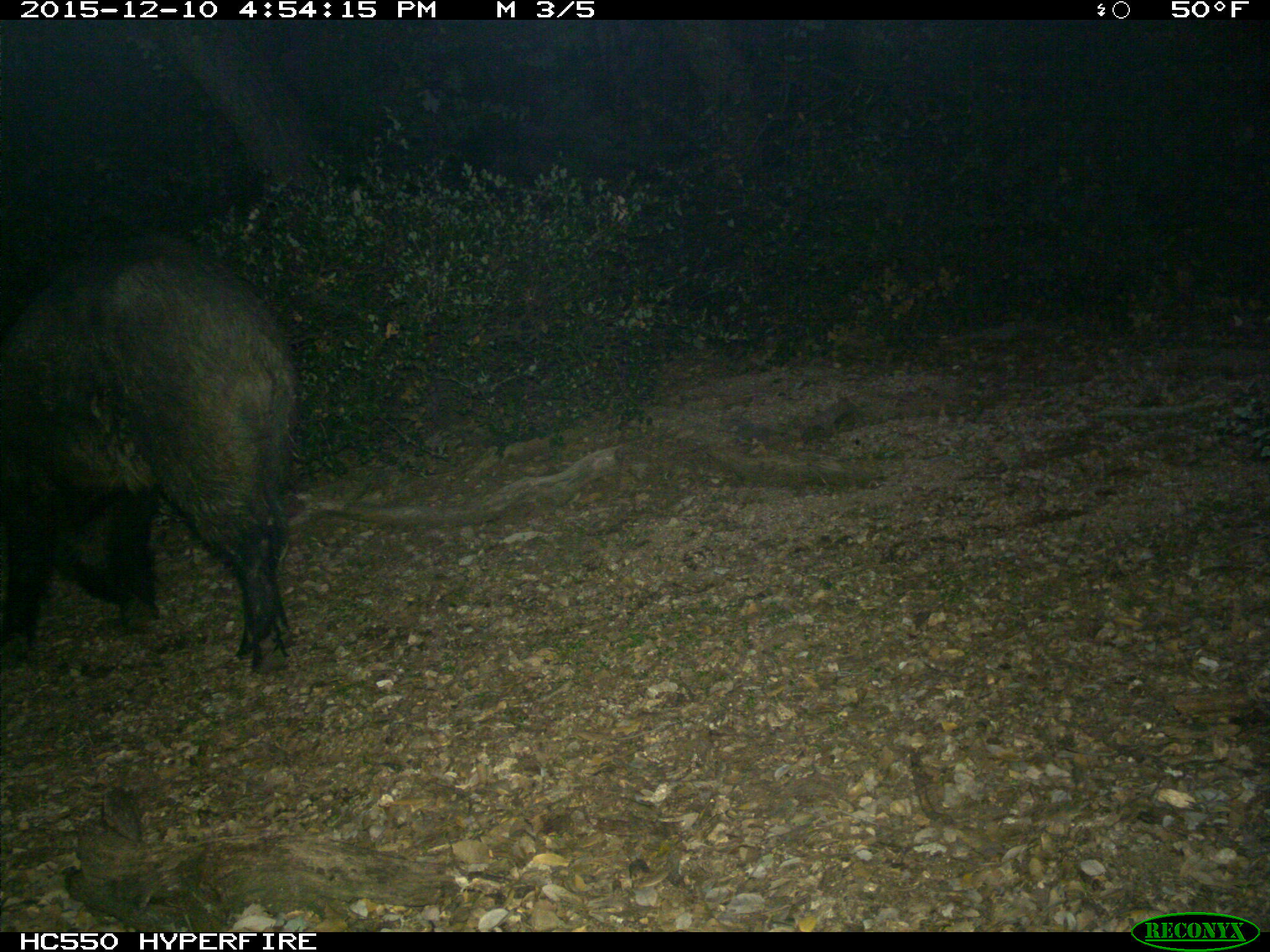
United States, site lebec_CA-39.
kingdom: Animalia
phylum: Chordata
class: Mammalia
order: Artiodactyla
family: Suidae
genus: Sus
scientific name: Sus scrofa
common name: wild boar